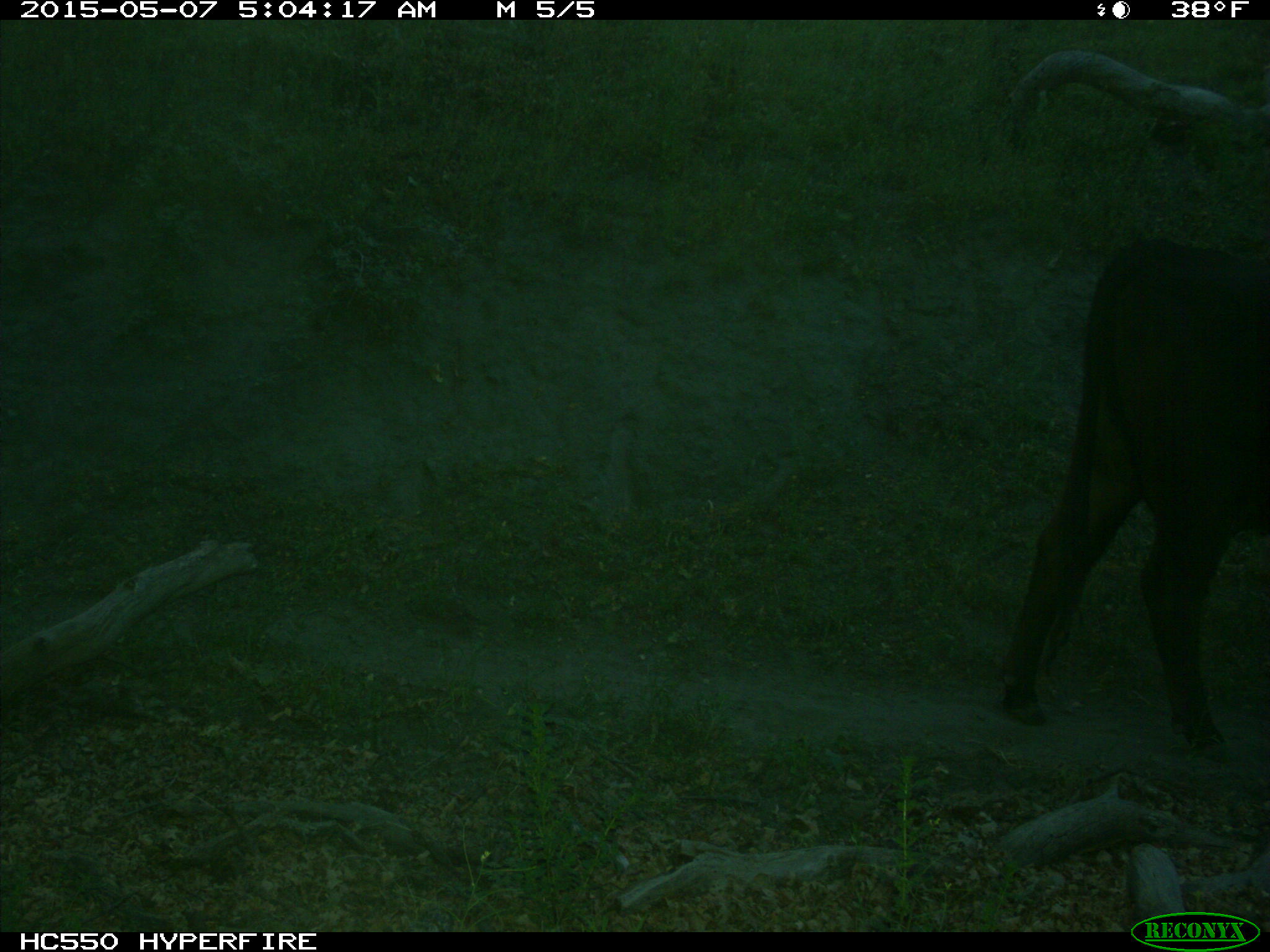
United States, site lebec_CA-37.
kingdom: Animalia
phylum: Chordata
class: Mammalia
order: Artiodactyla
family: Bovidae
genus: Bos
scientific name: Bos taurus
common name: domestic cow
Bos taurus (domestic cow).